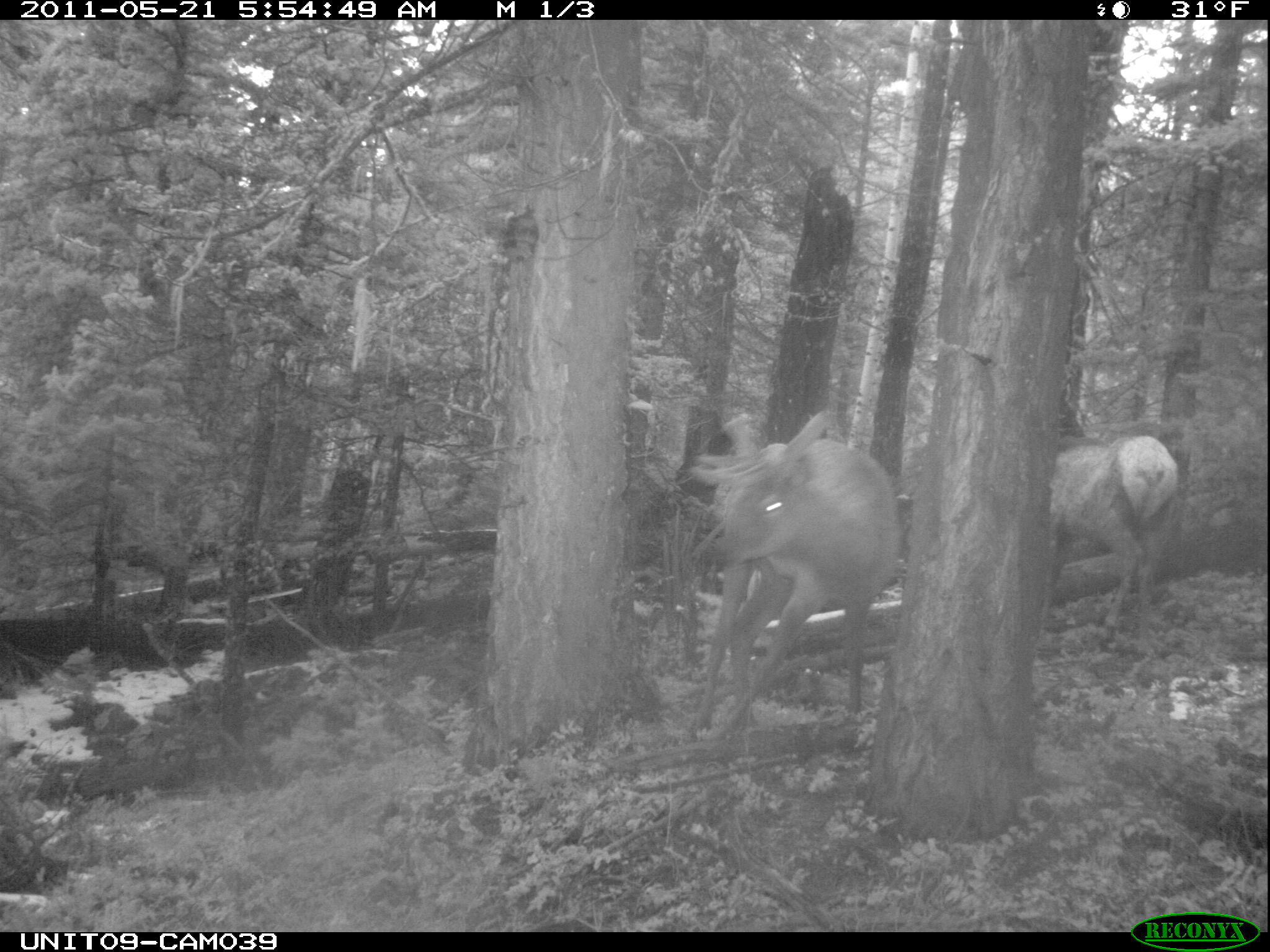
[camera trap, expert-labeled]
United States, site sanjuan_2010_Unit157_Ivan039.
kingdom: Animalia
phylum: Chordata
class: Mammalia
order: Artiodactyla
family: Cervidae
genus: Cervus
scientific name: Cervus elaphus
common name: red deer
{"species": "Cervus elaphus (red deer)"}